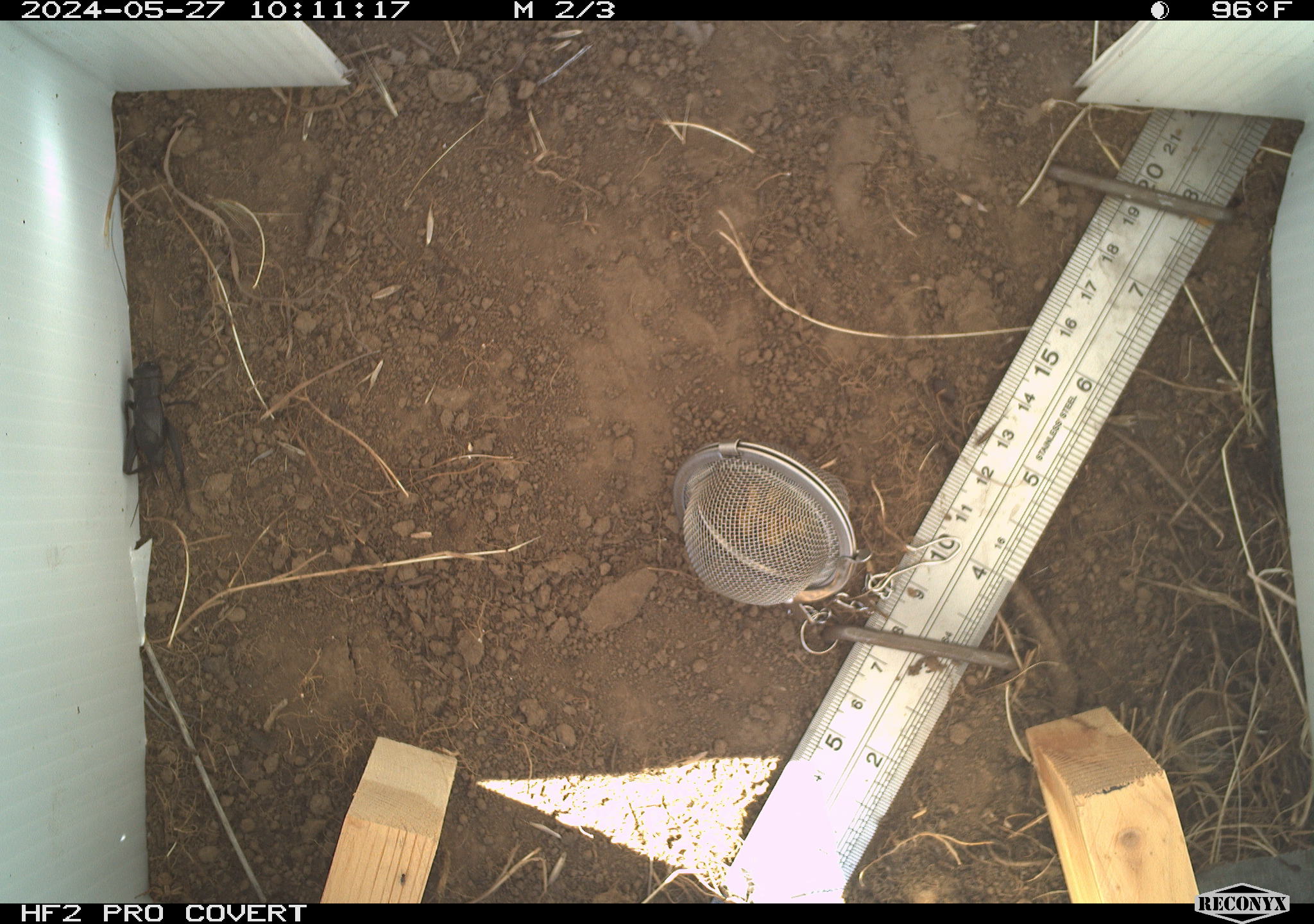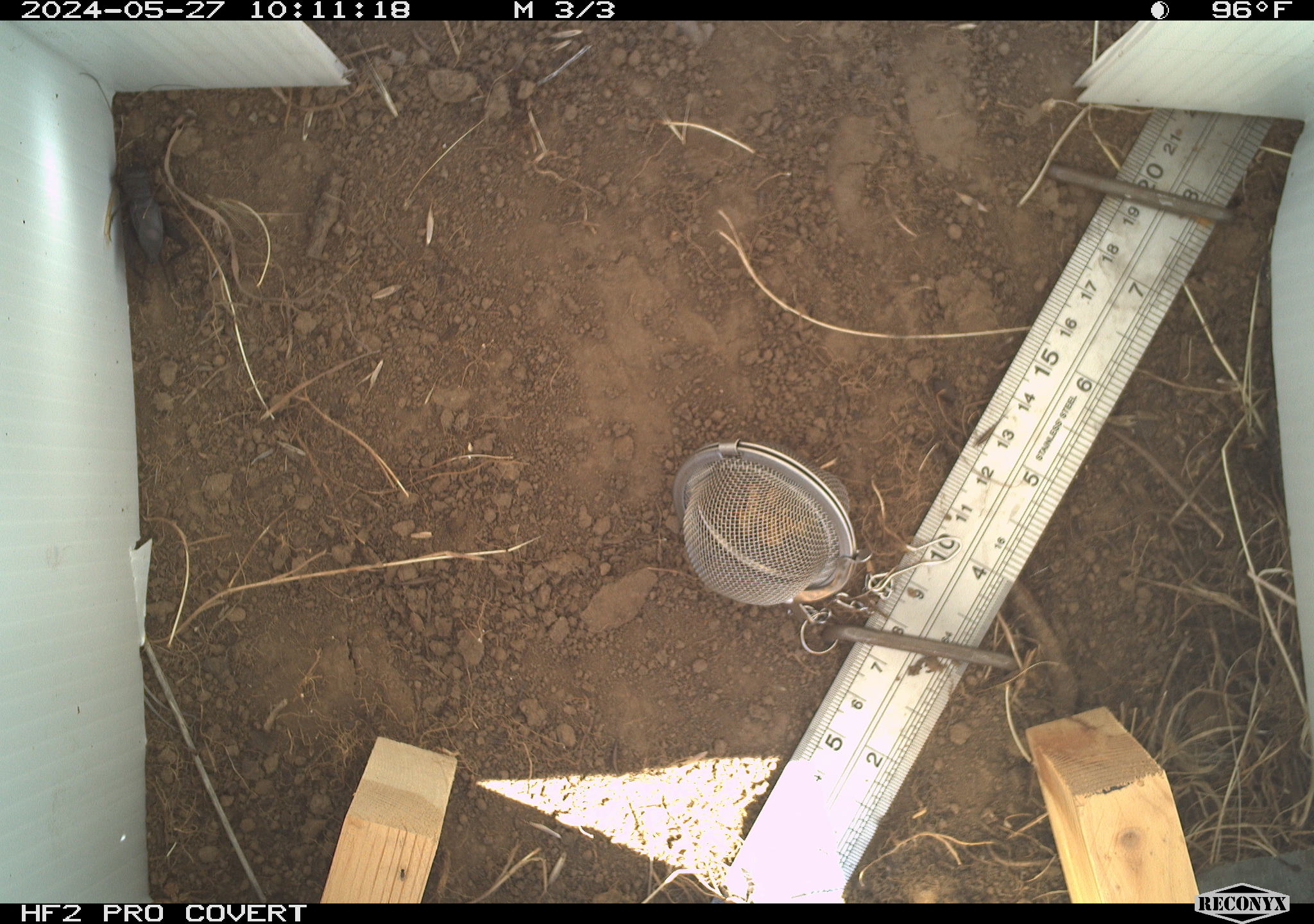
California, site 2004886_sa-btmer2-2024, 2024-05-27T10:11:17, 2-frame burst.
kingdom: Animalia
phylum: Arthropoda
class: Insecta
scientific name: Insecta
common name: insect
Insect (Insecta).